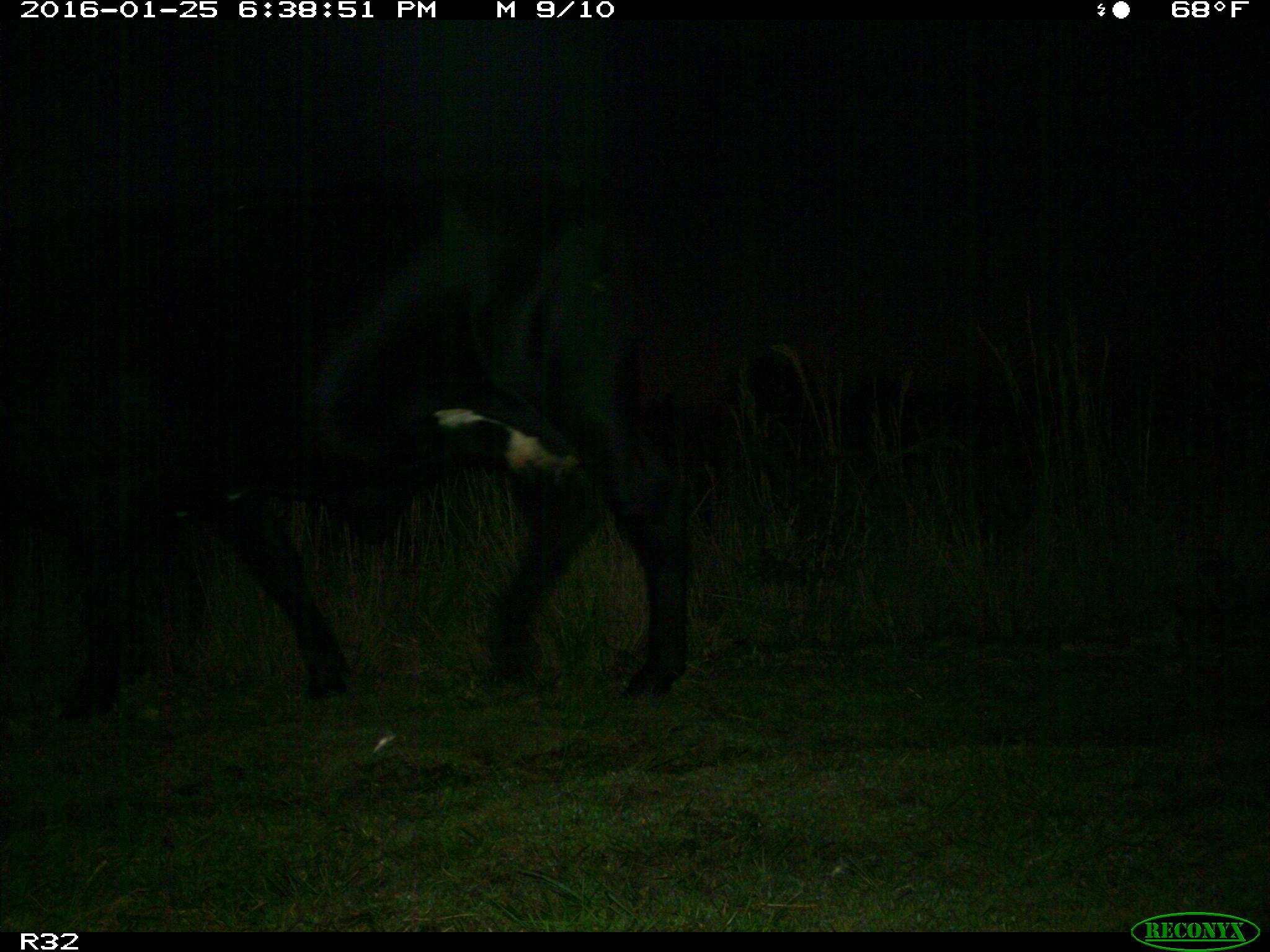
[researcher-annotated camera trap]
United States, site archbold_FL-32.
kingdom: Animalia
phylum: Chordata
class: Mammalia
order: Artiodactyla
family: Bovidae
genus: Bos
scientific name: Bos taurus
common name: domestic cow